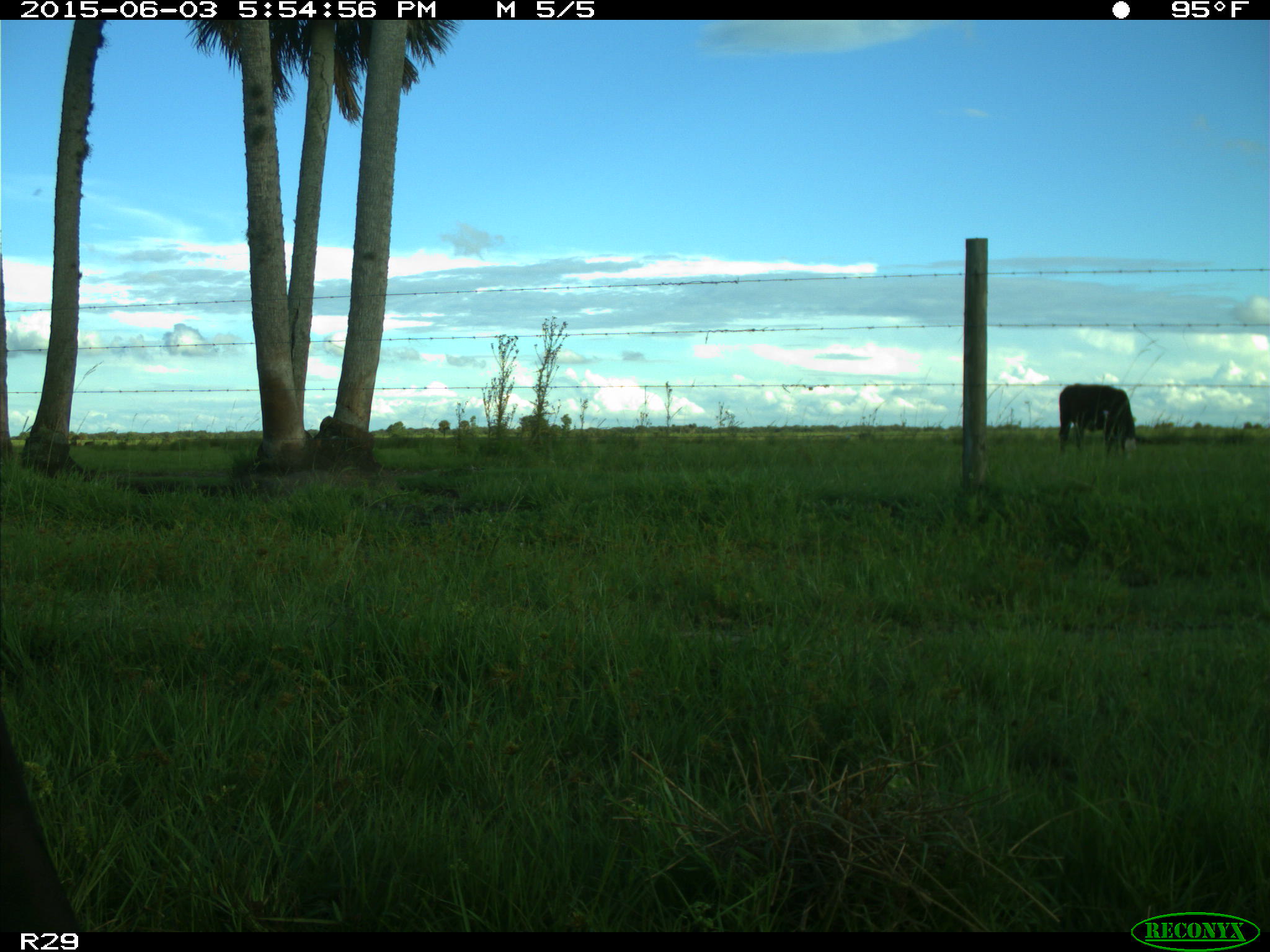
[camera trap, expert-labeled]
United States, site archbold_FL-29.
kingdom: Animalia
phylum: Chordata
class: Mammalia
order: Artiodactyla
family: Bovidae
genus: Bos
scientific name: Bos taurus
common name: domestic cow